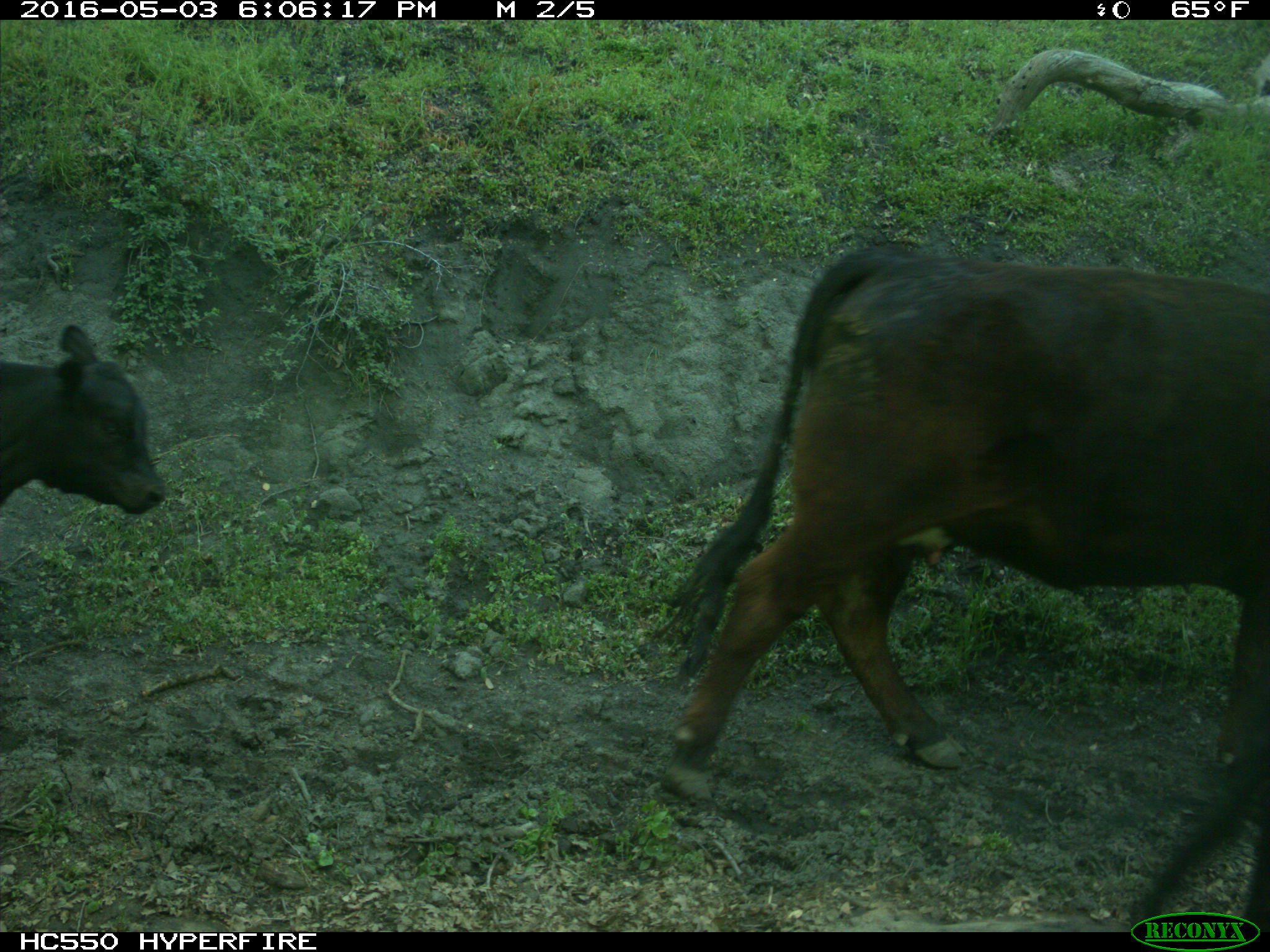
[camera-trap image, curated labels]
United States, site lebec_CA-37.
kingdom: Animalia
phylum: Chordata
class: Mammalia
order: Artiodactyla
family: Bovidae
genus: Bos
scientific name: Bos taurus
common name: domestic cow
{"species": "Bos taurus (domestic cow)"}